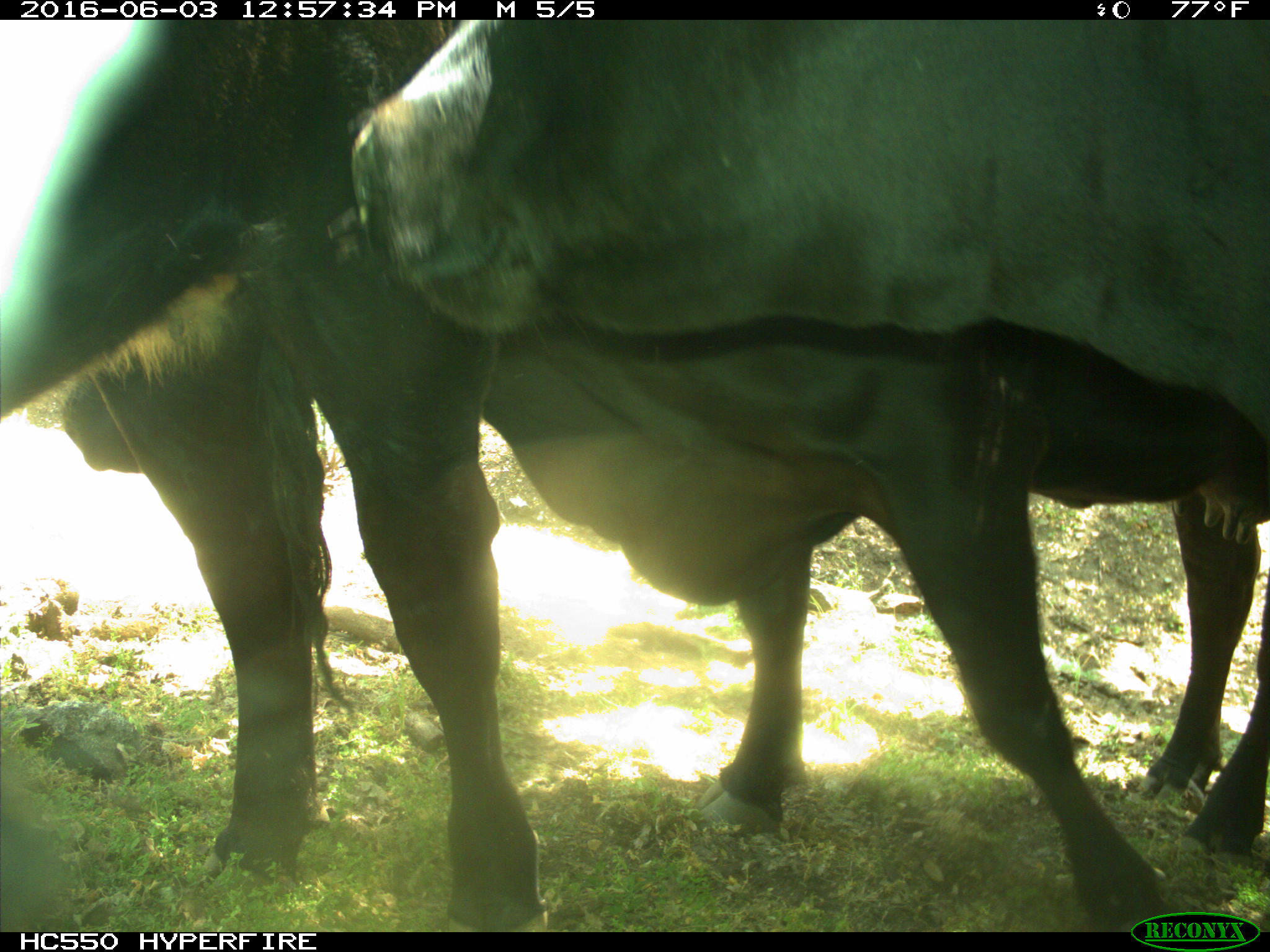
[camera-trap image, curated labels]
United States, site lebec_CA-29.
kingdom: Animalia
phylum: Chordata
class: Mammalia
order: Artiodactyla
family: Bovidae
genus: Bos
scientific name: Bos taurus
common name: domestic cow